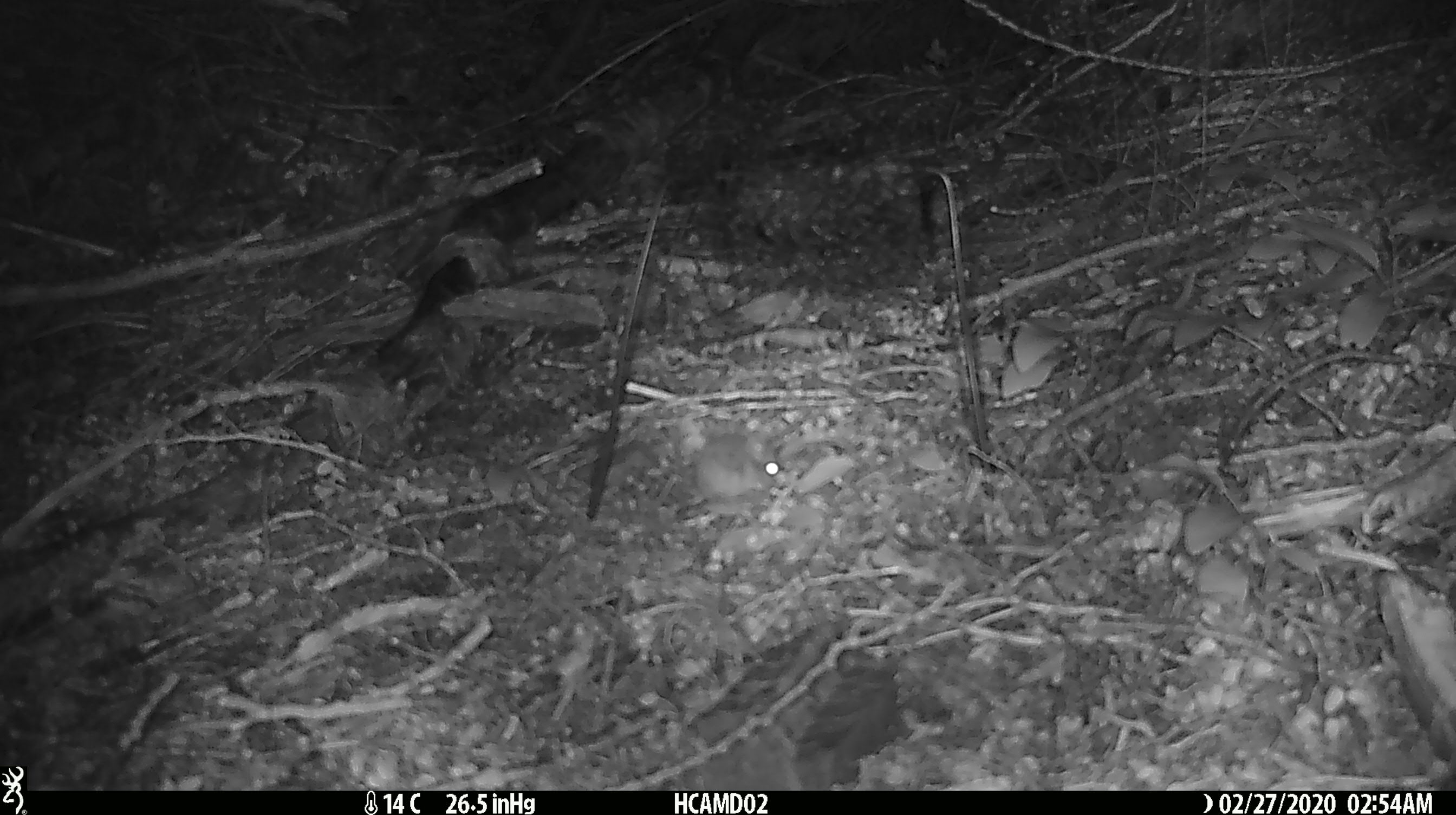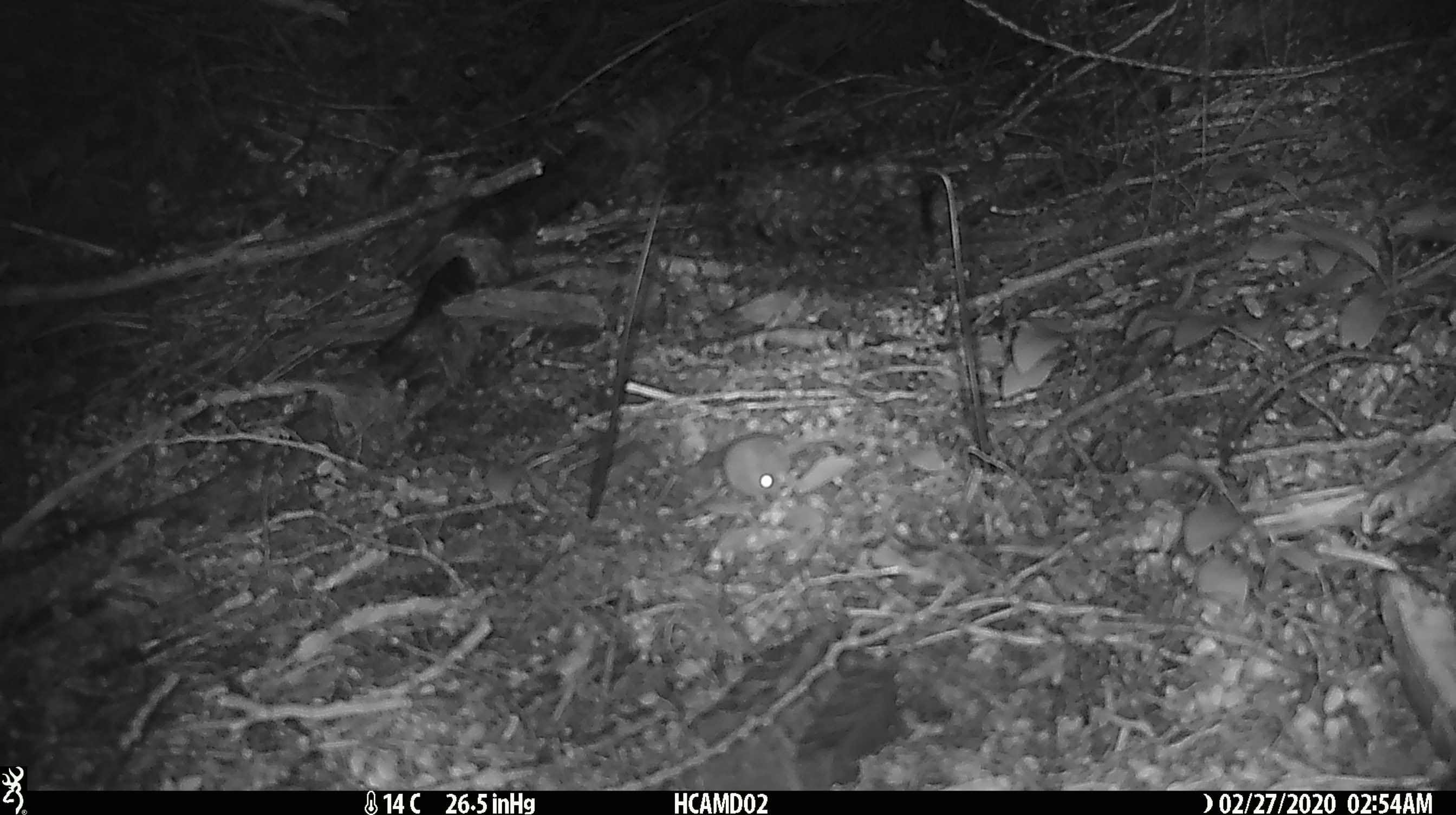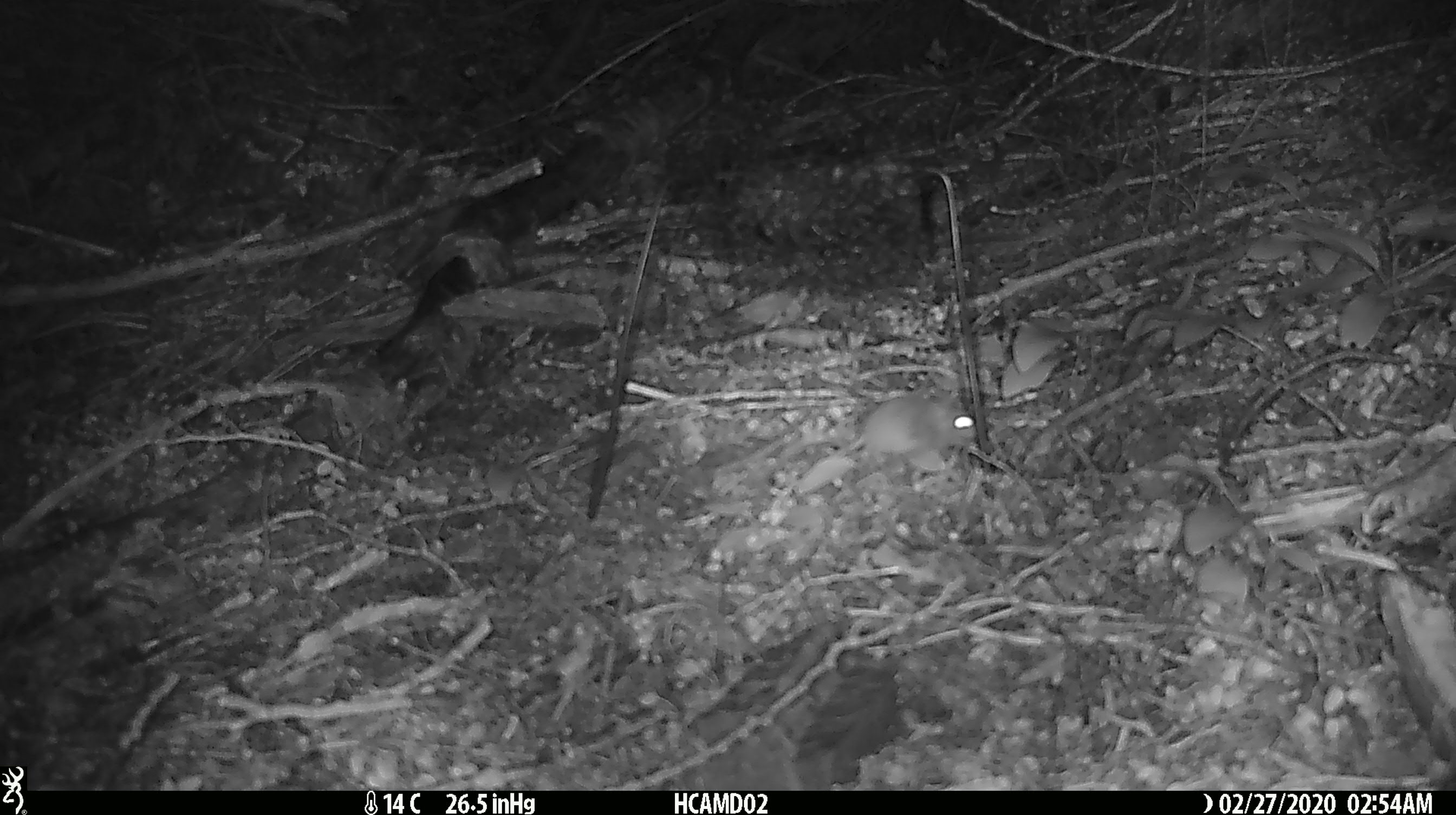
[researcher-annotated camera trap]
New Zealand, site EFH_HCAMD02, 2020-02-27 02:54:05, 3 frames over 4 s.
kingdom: Animalia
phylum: Chordata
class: Mammalia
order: Rodentia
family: Muridae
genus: Mus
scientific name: Mus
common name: mouse